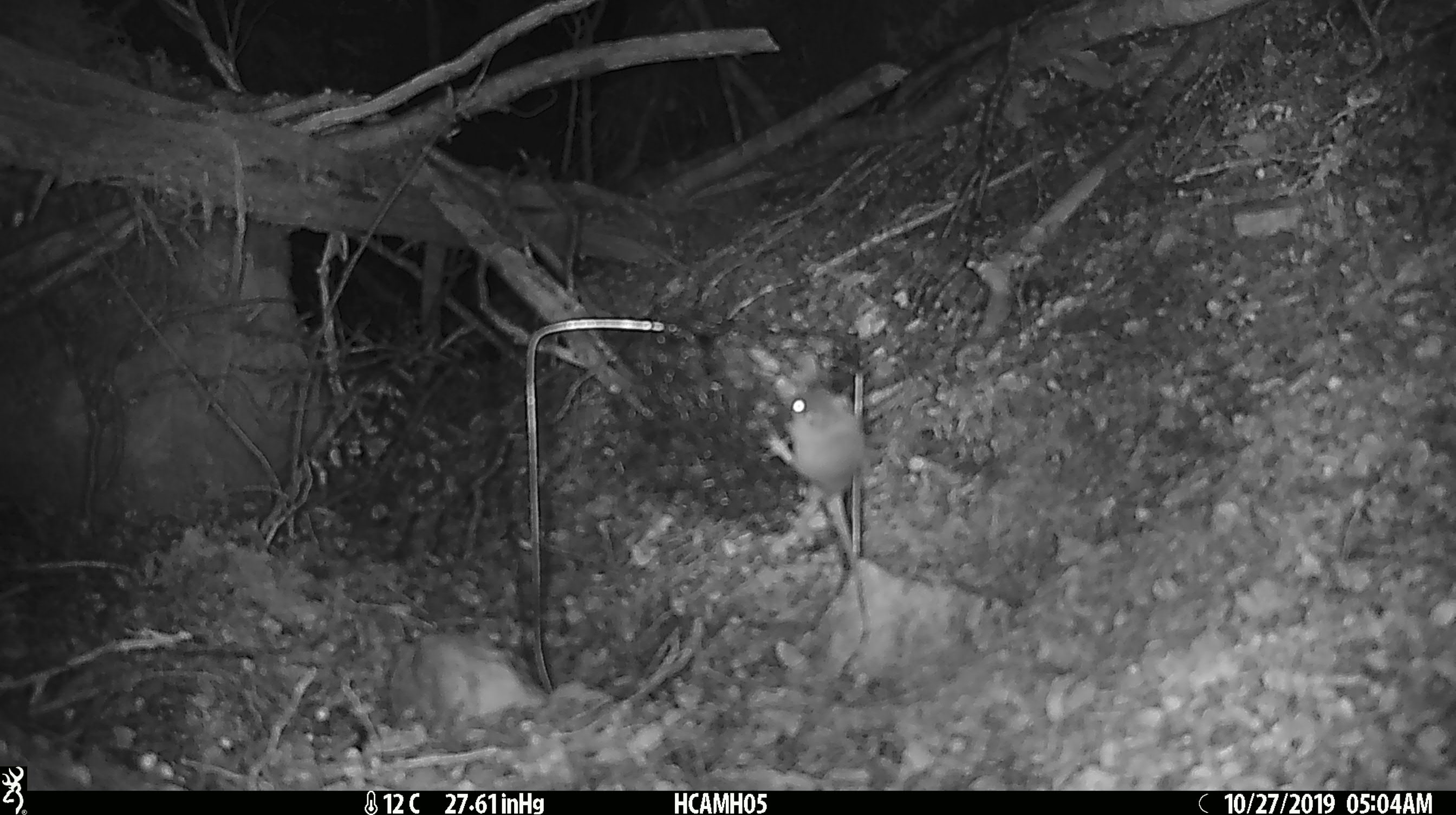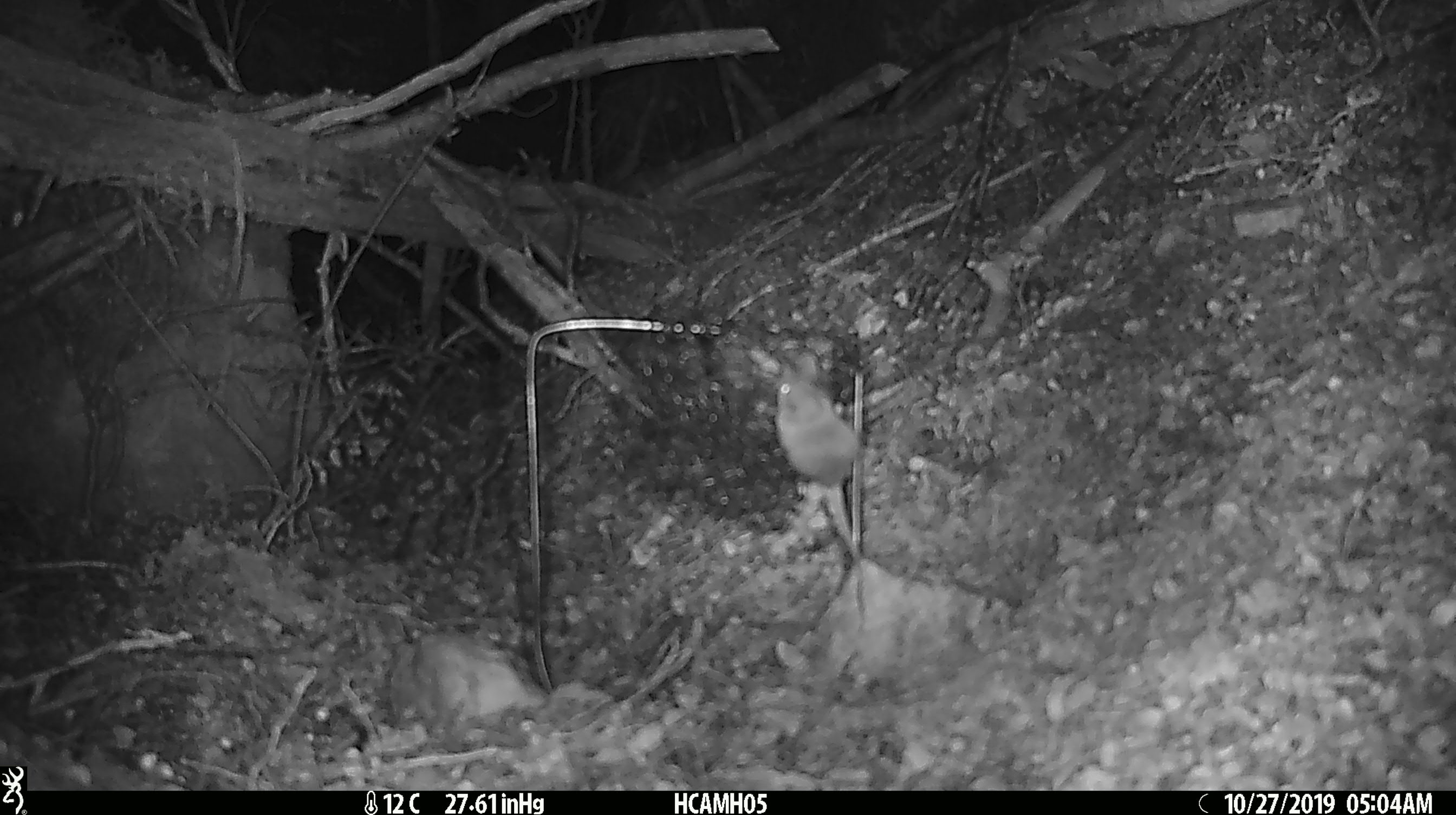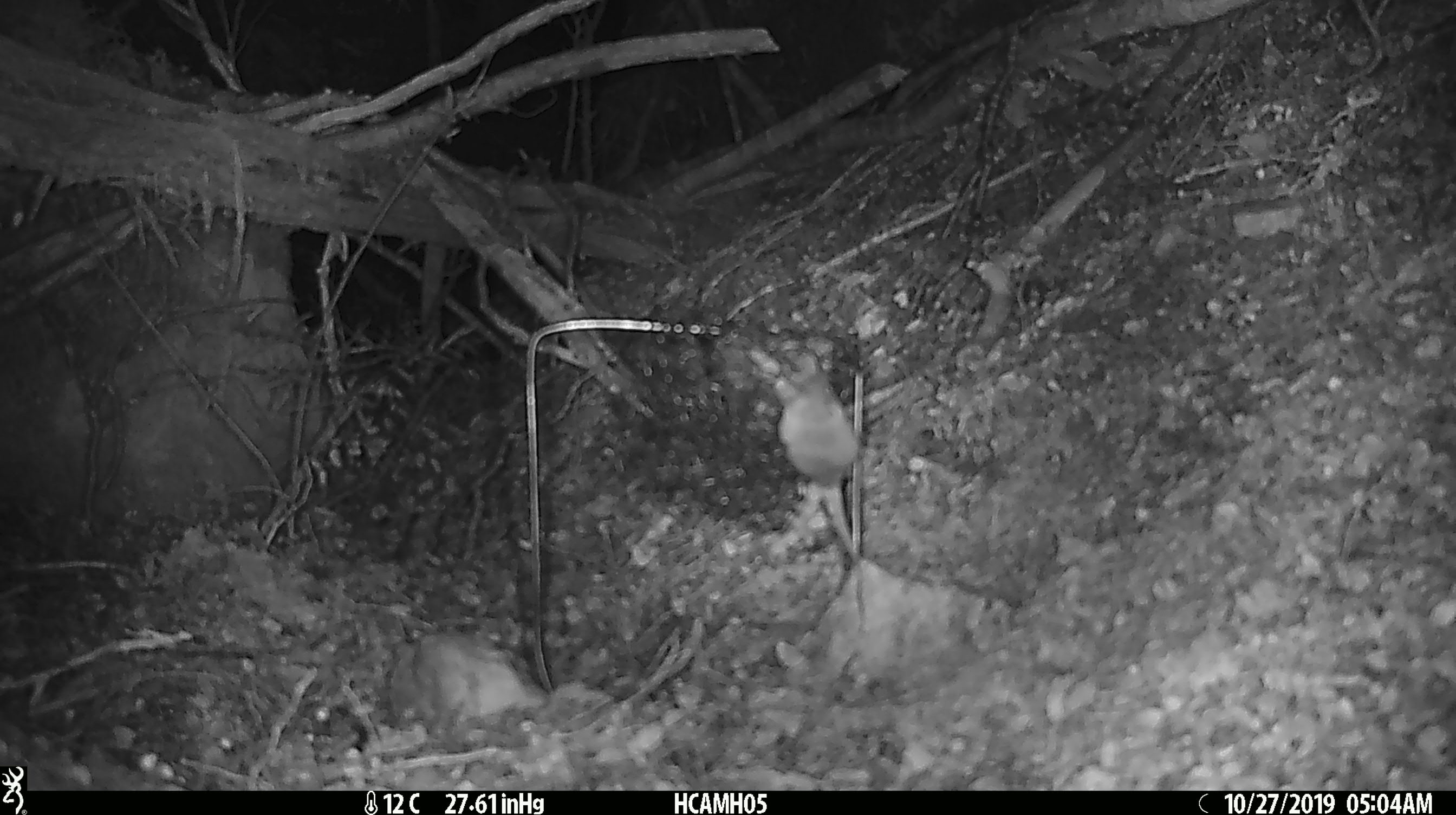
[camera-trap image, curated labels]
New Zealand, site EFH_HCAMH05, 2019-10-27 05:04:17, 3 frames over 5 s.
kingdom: Animalia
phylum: Chordata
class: Mammalia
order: Rodentia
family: Muridae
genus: Mus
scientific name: Mus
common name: mouse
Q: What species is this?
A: Mouse (Mus).